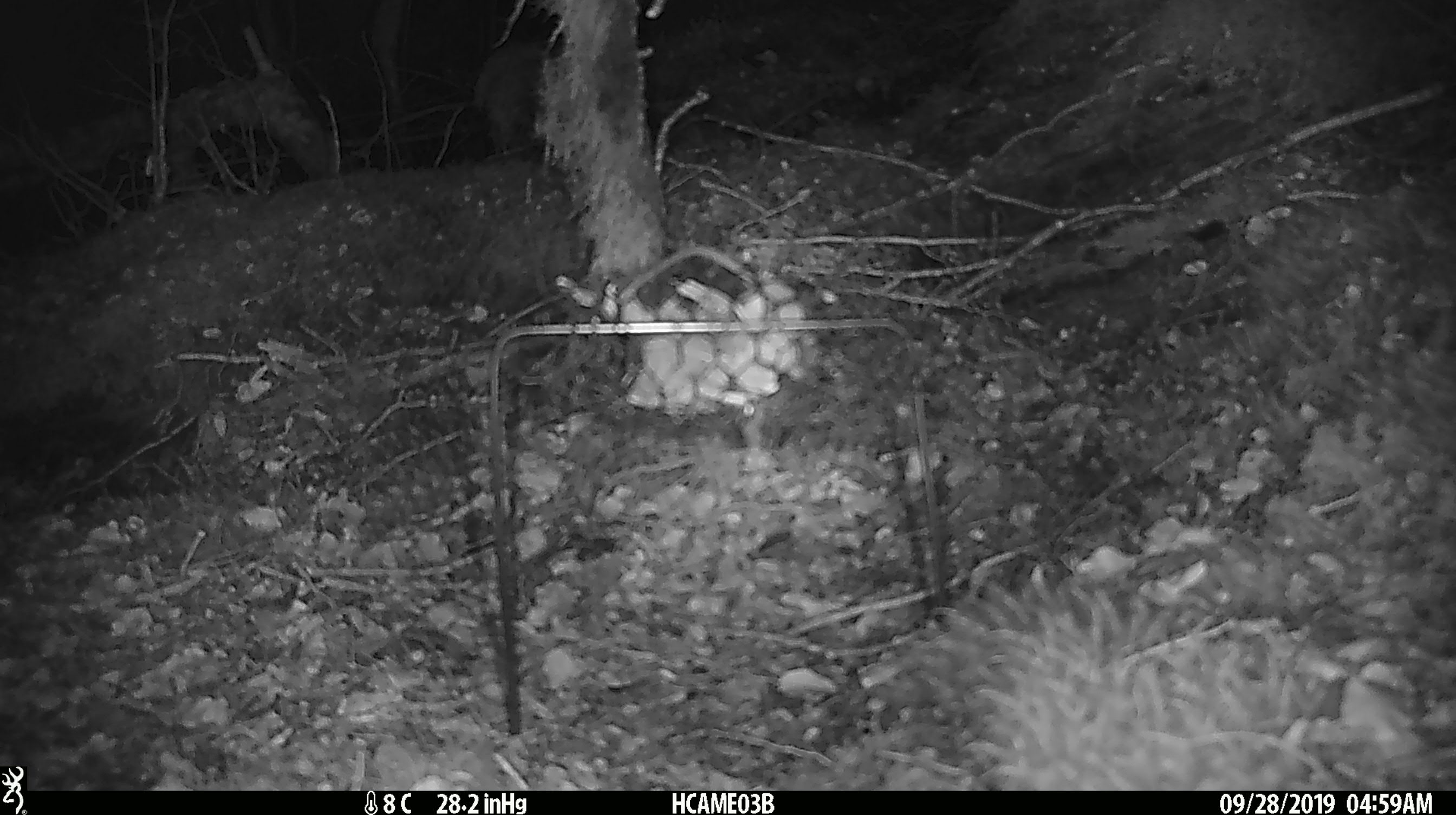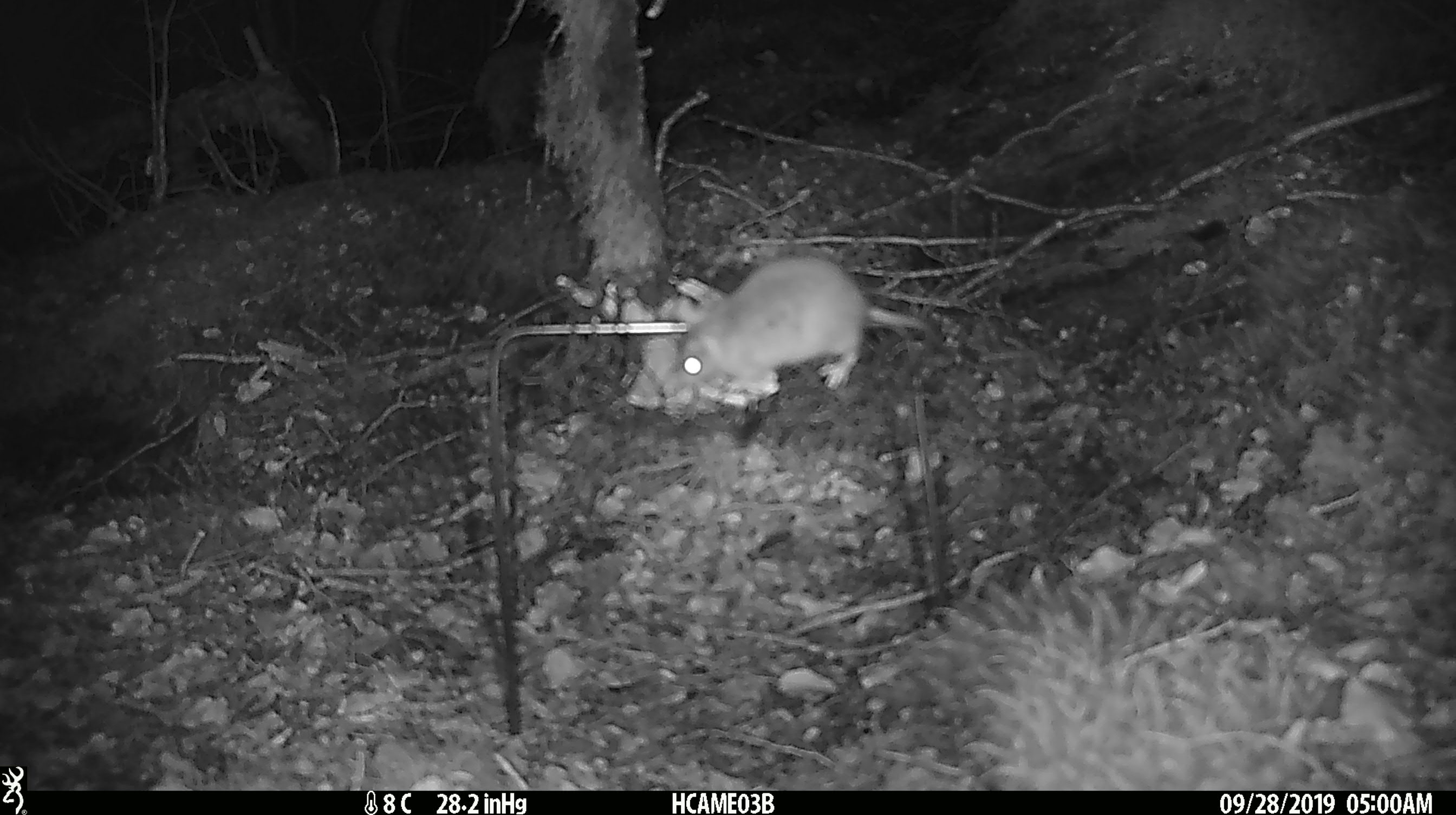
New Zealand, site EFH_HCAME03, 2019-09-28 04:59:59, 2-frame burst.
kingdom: Animalia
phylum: Chordata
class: Mammalia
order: Rodentia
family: Muridae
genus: Mus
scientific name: Mus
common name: mouse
Mouse (Mus).